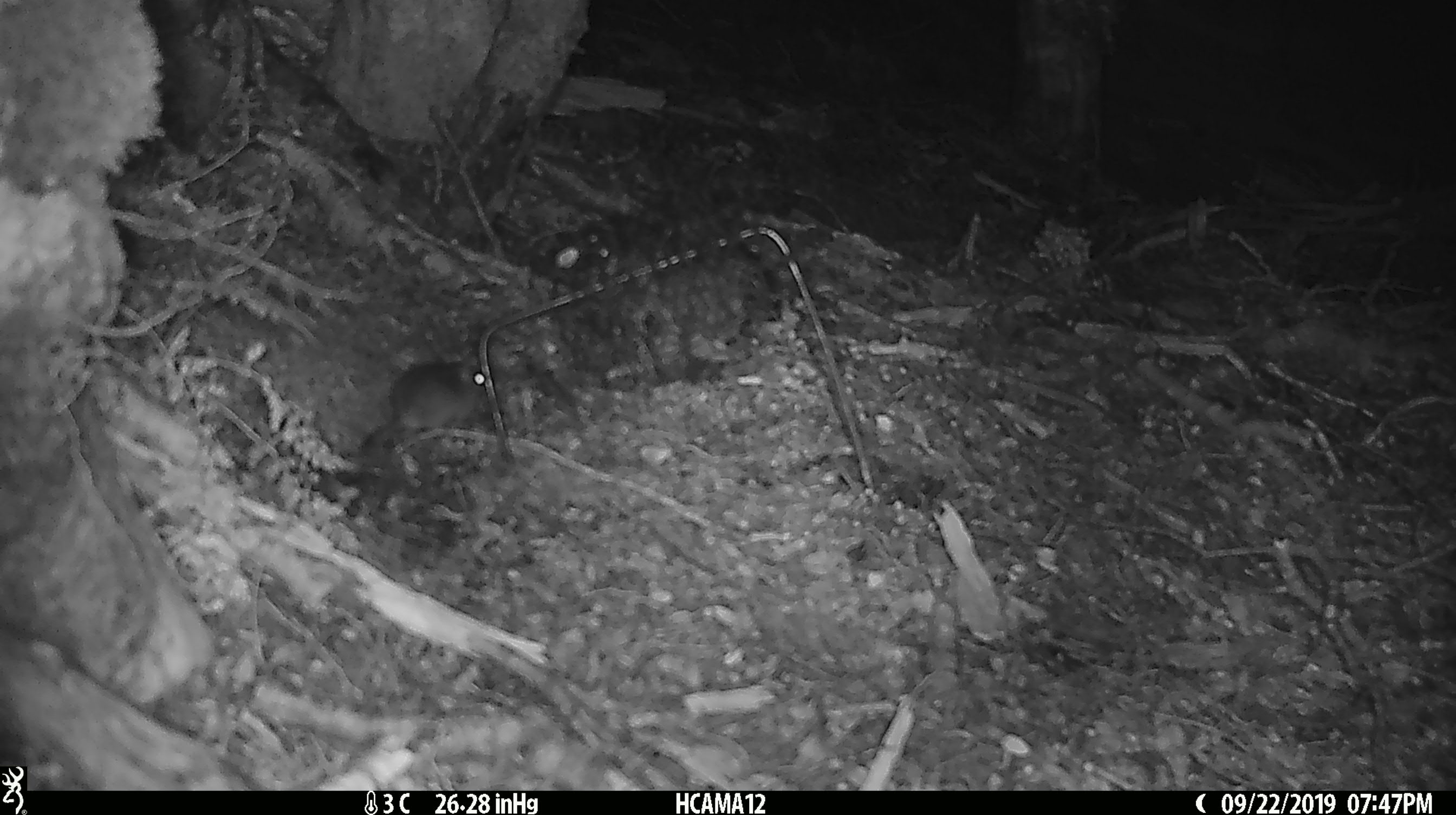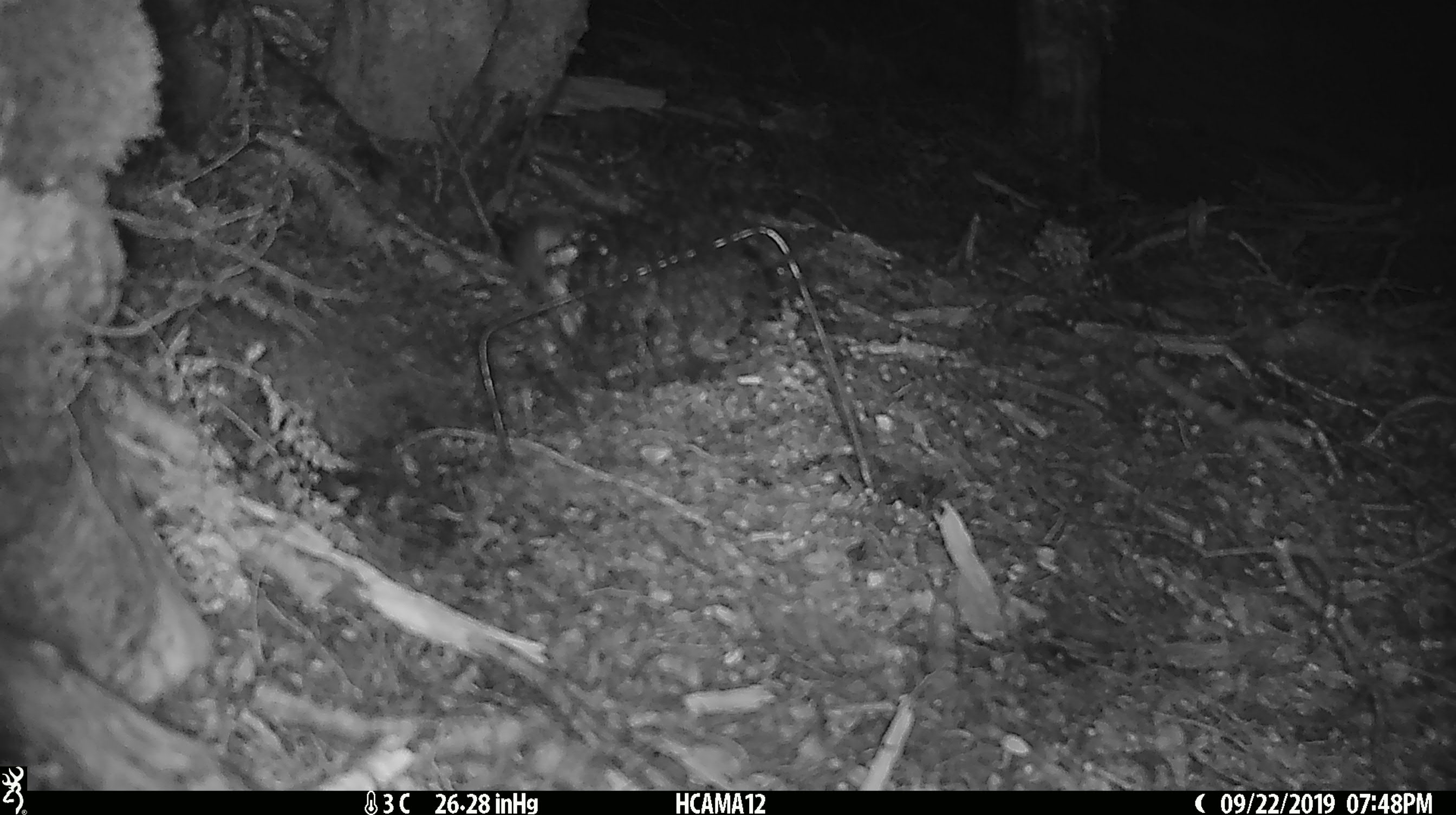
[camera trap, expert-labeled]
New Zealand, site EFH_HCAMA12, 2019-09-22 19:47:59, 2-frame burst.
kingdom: Animalia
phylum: Chordata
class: Mammalia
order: Rodentia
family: Muridae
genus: Mus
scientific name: Mus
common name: mouse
Mouse (Mus).